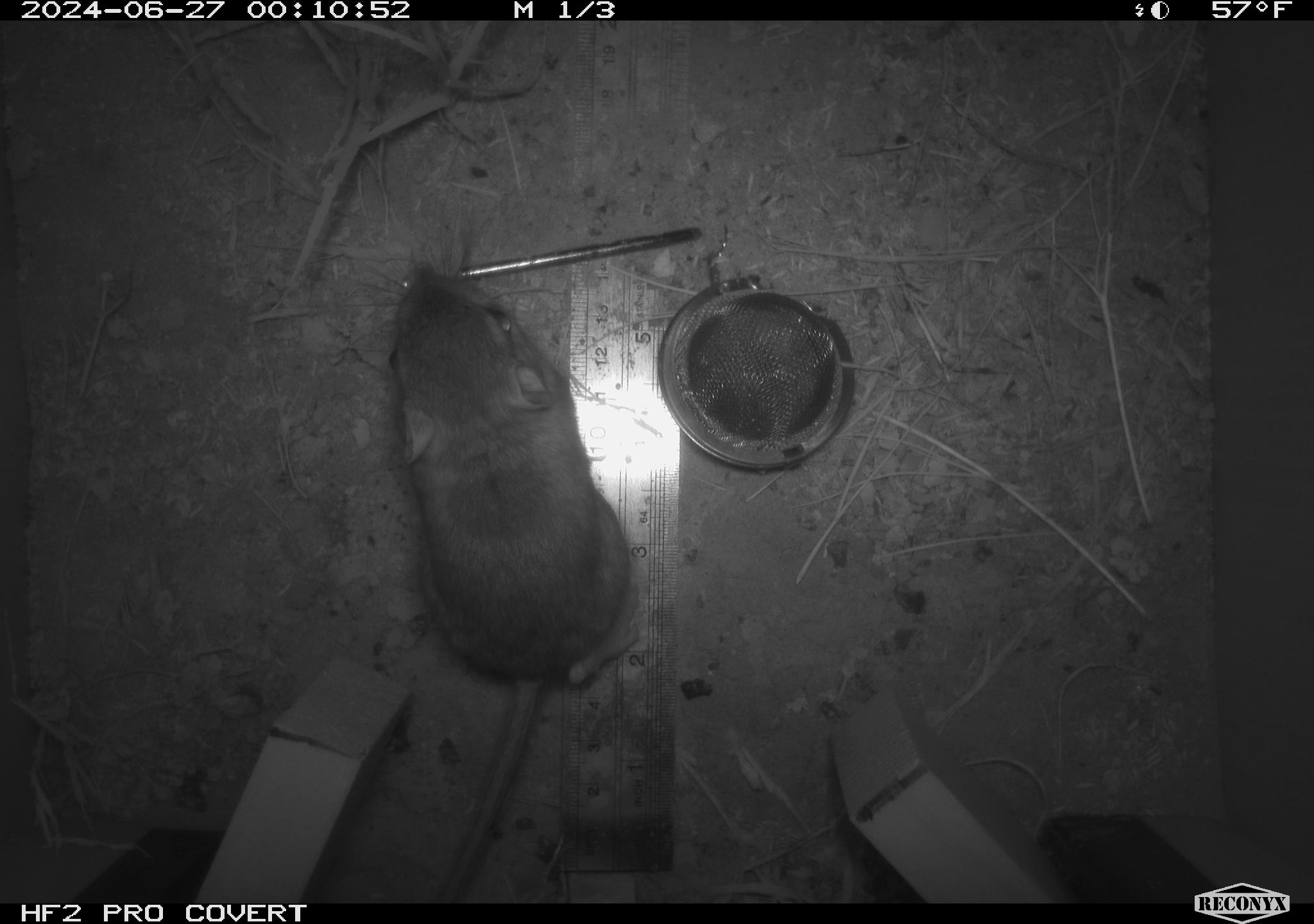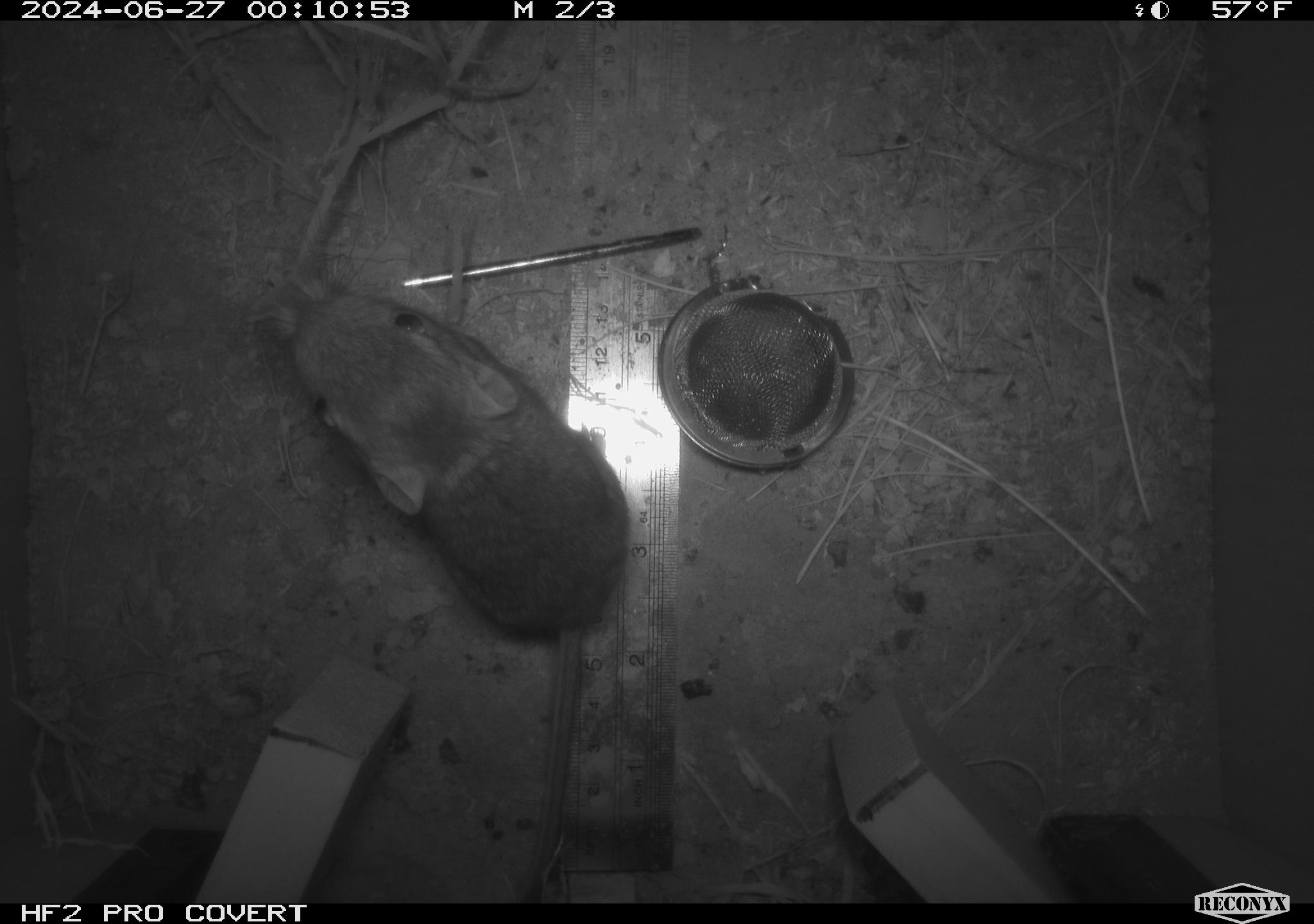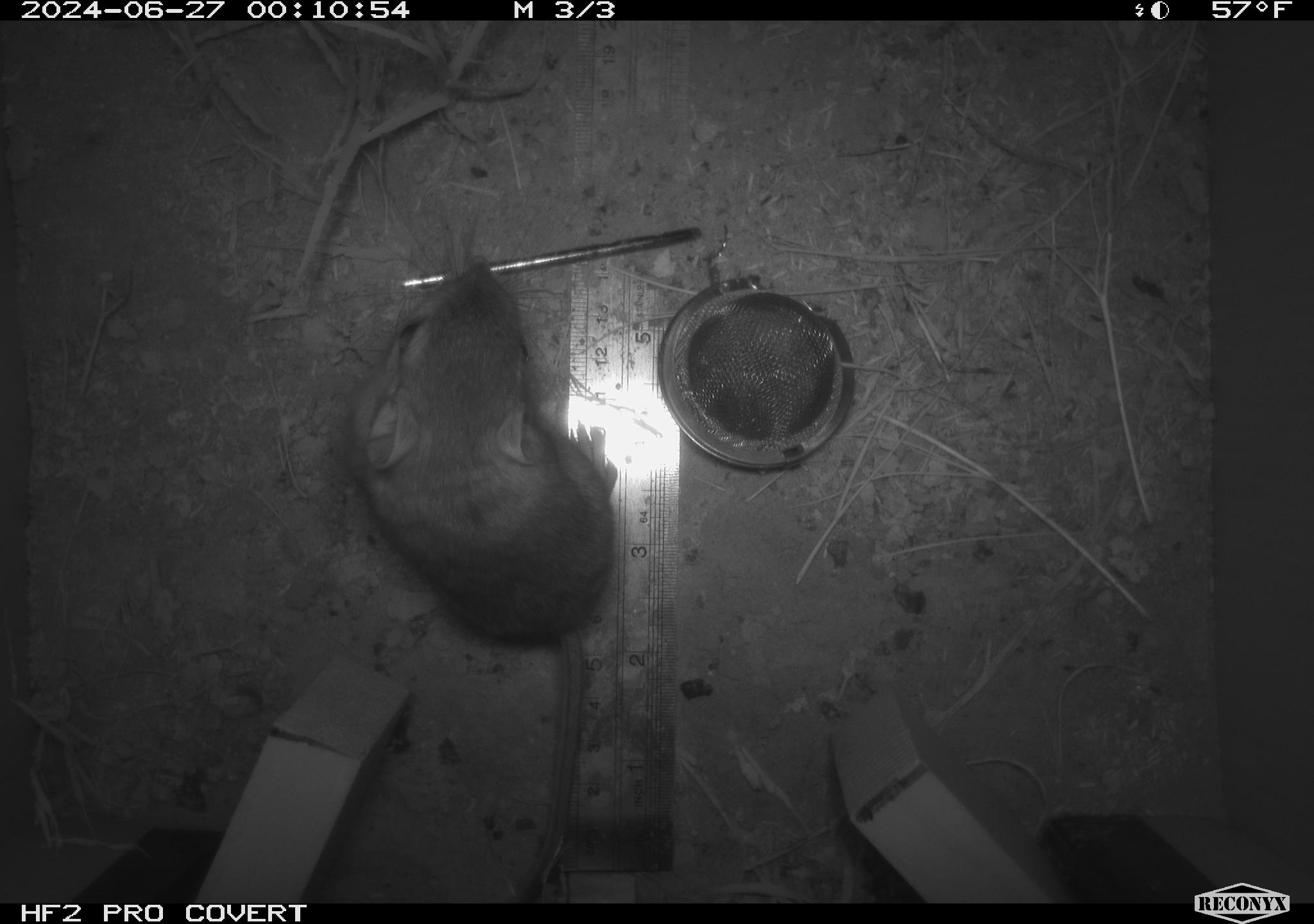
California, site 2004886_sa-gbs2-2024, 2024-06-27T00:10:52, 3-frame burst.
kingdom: Animalia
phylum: Chordata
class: Mammalia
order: Rodentia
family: Heteromyidae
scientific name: Heteromyidae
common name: kangaroo rats and pocket mice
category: heteromyidae family